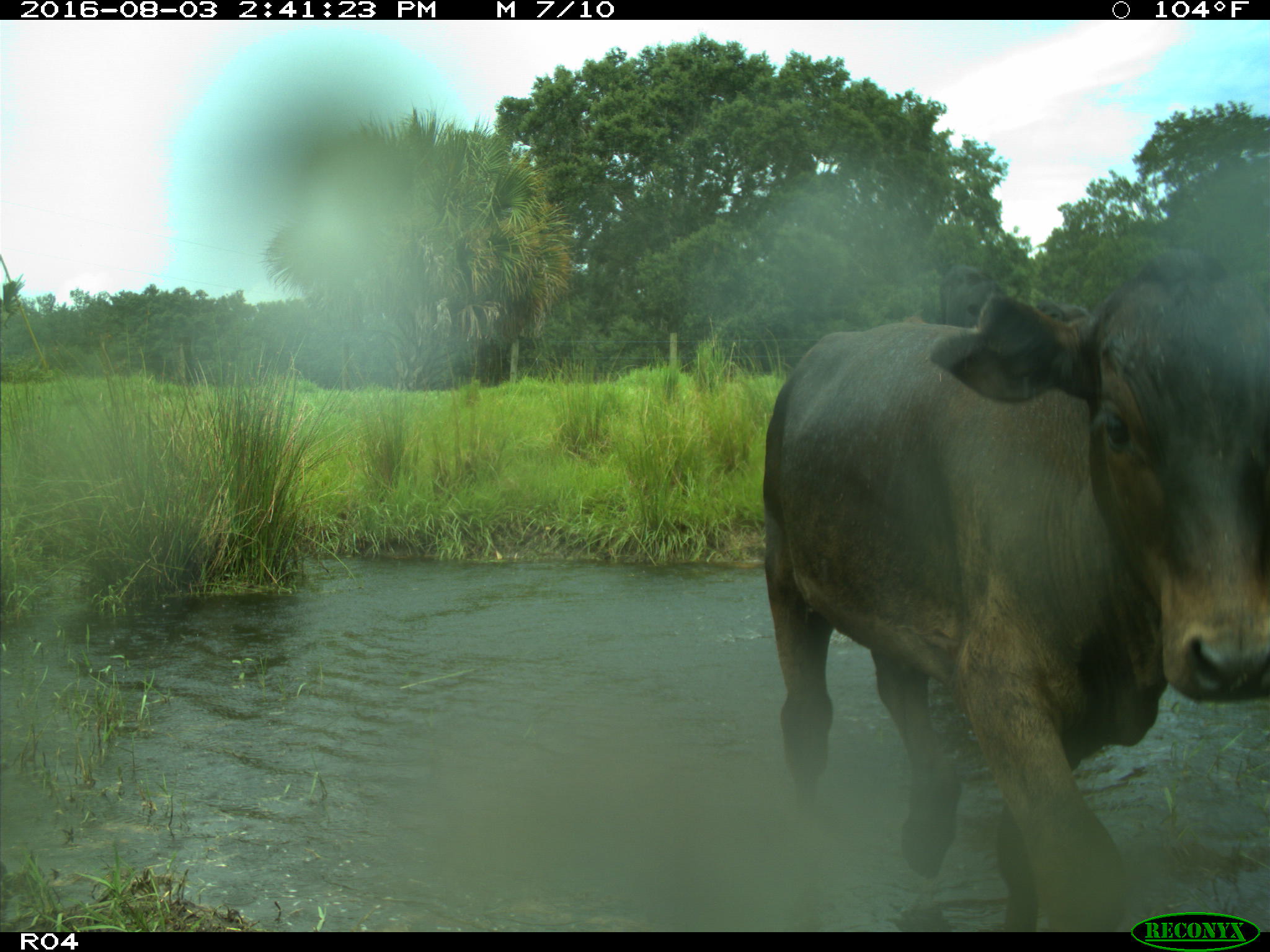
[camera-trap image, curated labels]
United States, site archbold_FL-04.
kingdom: Animalia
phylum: Chordata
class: Mammalia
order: Artiodactyla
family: Bovidae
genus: Bos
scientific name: Bos taurus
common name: domestic cow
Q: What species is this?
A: Bos taurus (domestic cow).